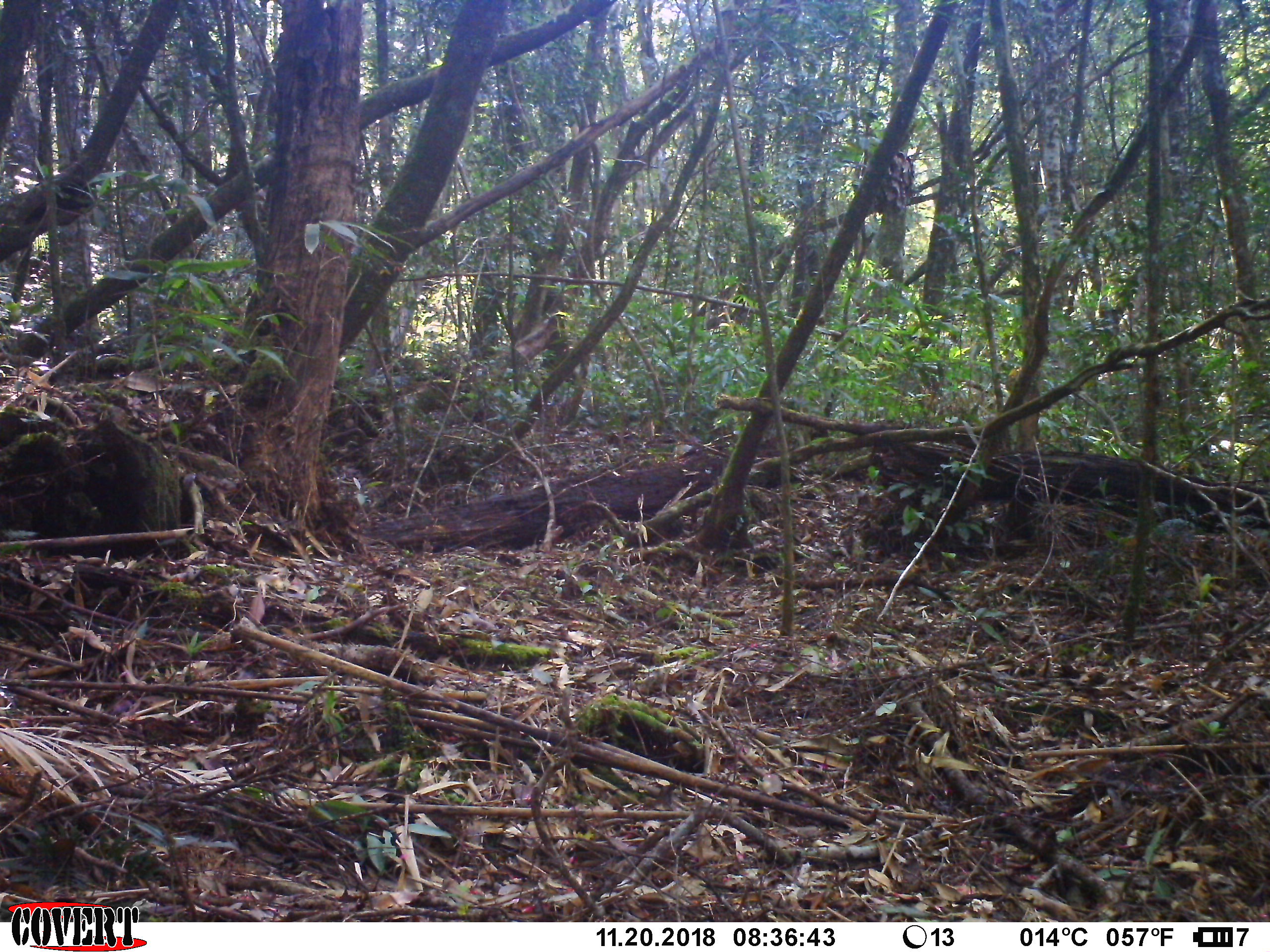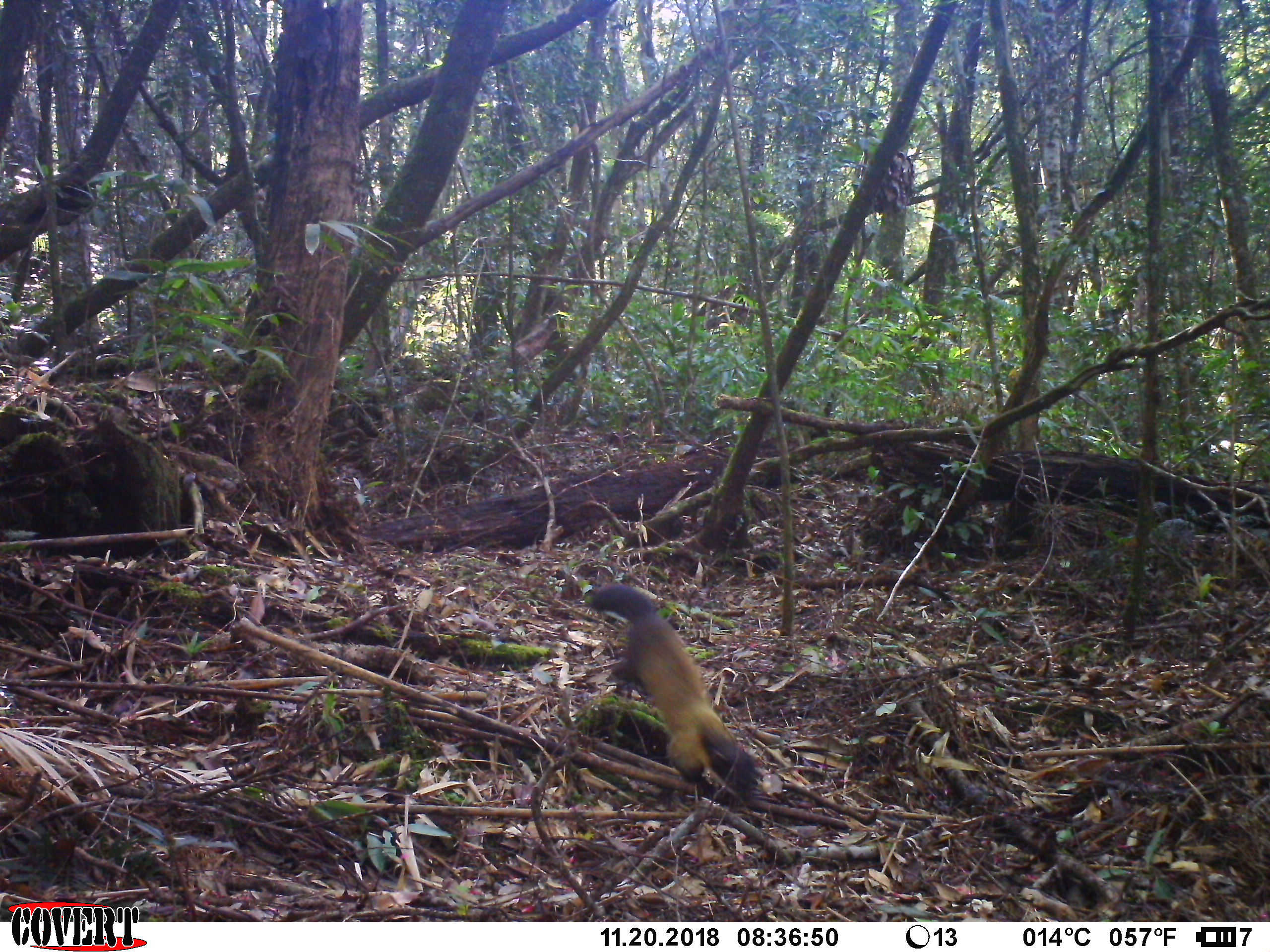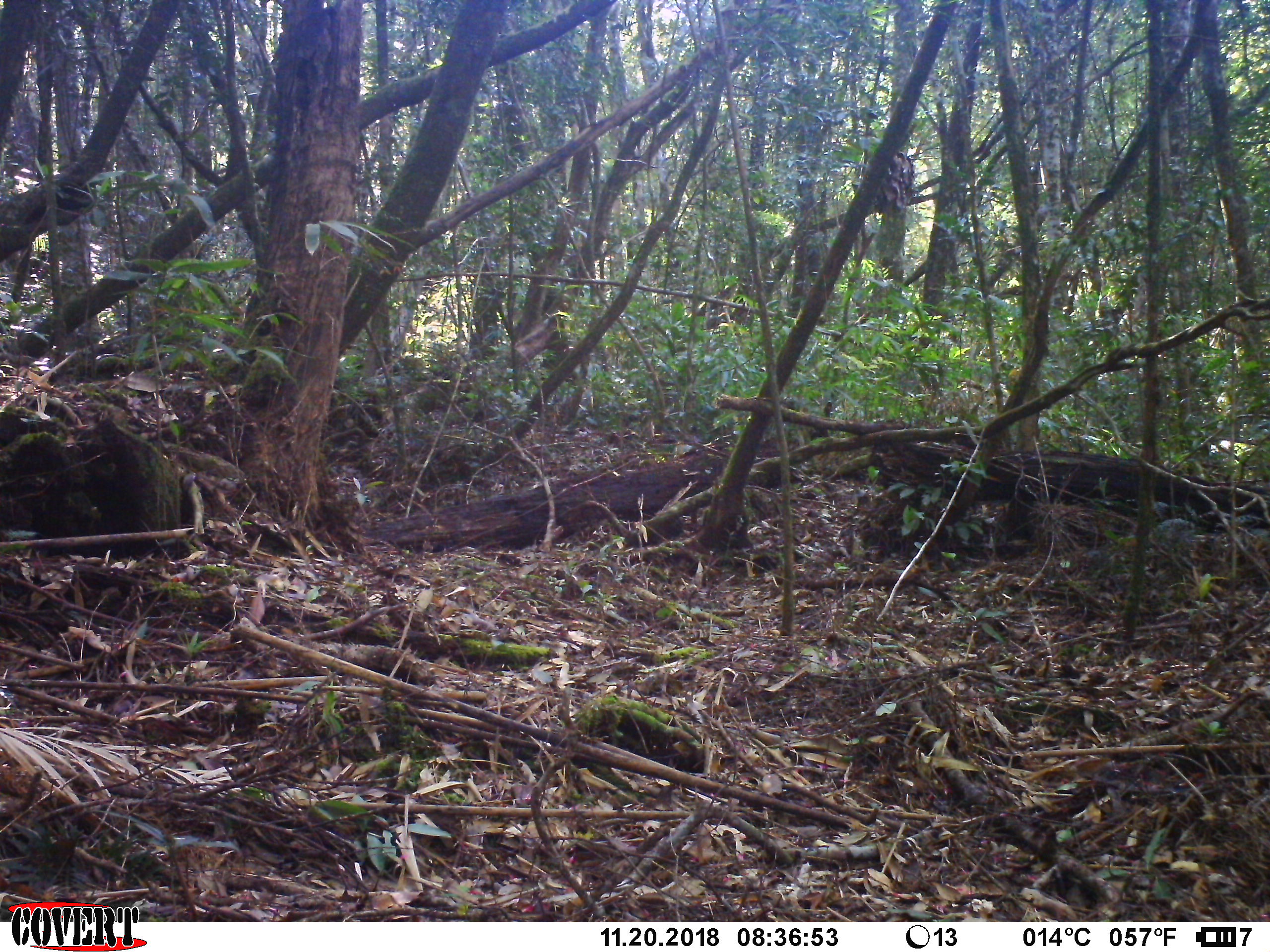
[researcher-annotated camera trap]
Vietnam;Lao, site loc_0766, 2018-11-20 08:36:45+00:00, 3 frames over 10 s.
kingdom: Animalia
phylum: Chordata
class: Mammalia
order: Carnivora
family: Mustelidae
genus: Martes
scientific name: Martes flavigula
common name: yellow-throated marten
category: yellow throated marten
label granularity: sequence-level